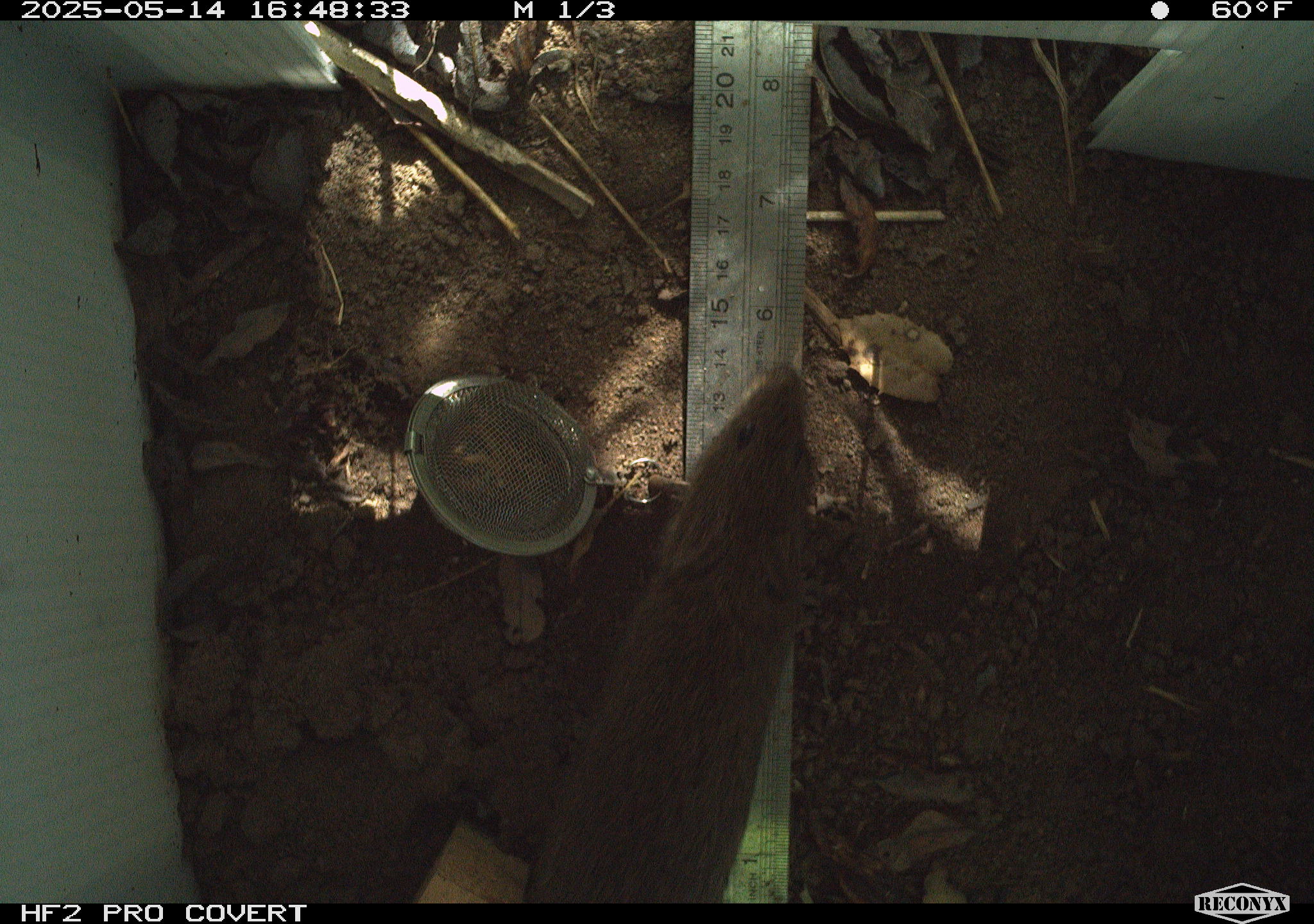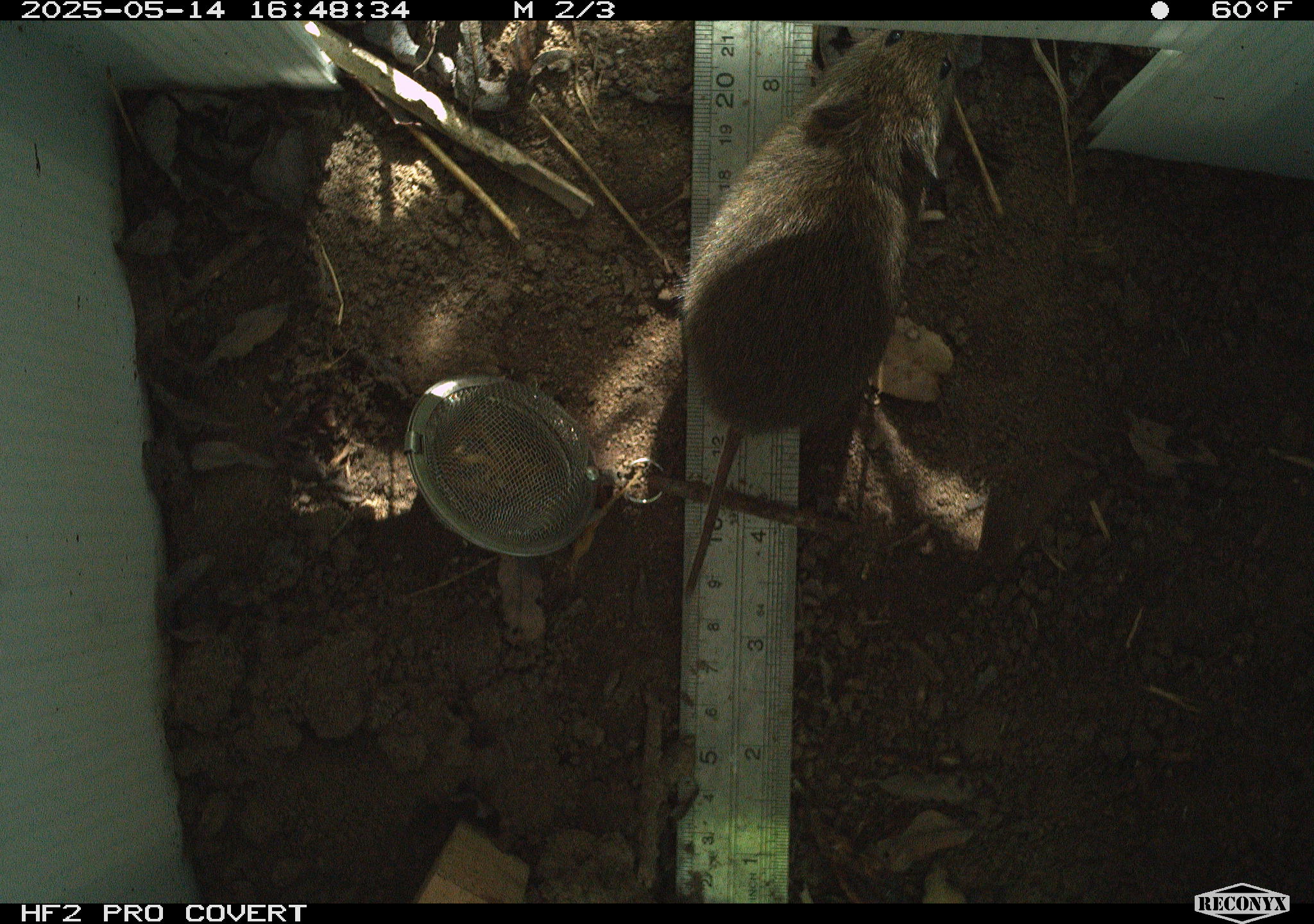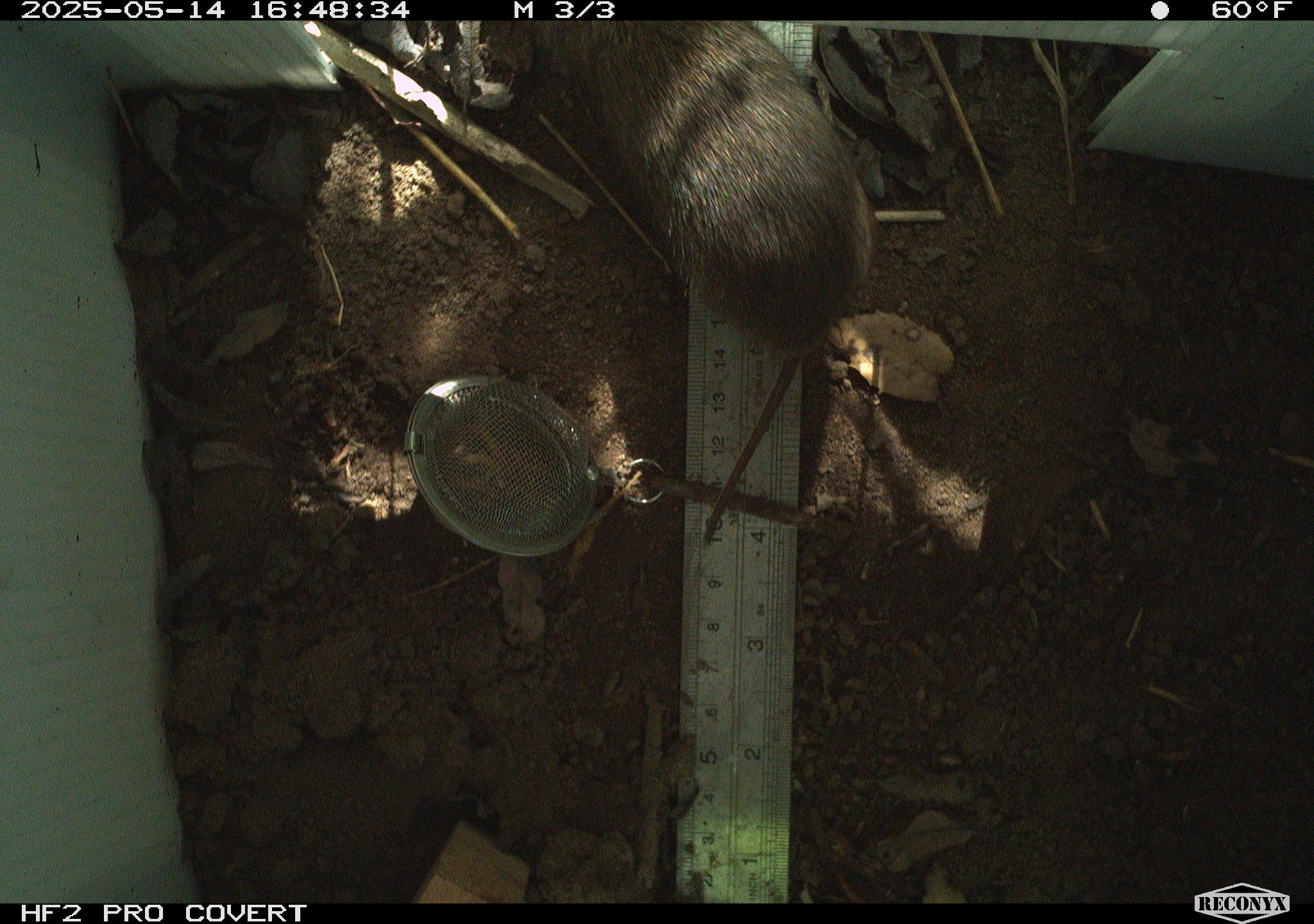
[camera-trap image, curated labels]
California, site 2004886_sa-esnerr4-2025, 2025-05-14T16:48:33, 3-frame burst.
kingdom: Animalia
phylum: Chordata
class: Mammalia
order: Rodentia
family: Cricetidae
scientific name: Arvicolinae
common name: voles, lemmings, and muskrats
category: arvicolinae subfamily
Arvicolinae subfamily (voles, lemmings, and muskrats) (Arvicolinae).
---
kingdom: Animalia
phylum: Chordata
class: Mammalia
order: Rodentia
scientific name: Rodentia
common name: rodent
Rodent (Rodentia).